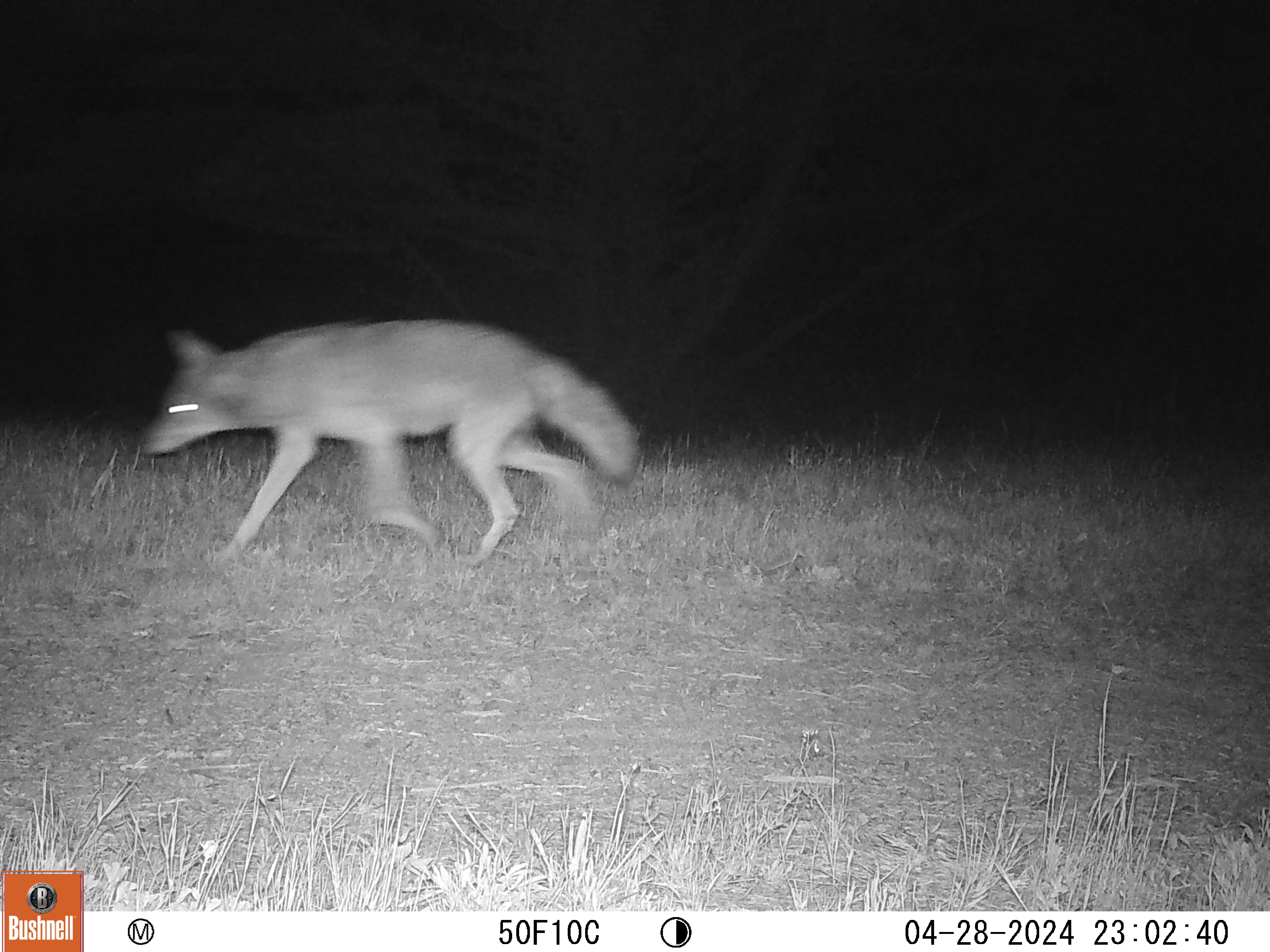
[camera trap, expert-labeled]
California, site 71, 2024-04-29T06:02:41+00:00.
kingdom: Animalia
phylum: Chordata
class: Mammalia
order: Carnivora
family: Canidae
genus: Canis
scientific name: Canis latrans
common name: coyote